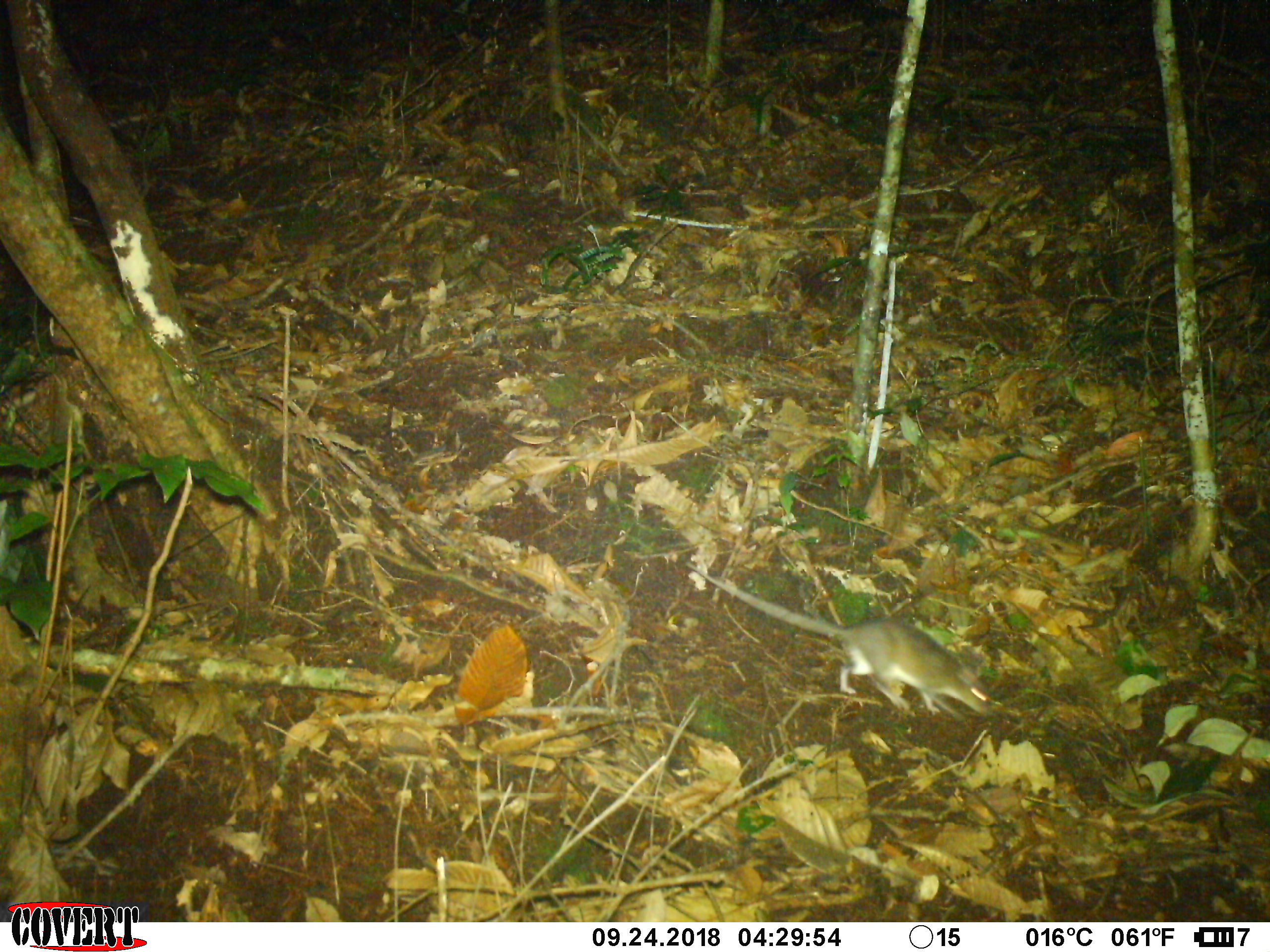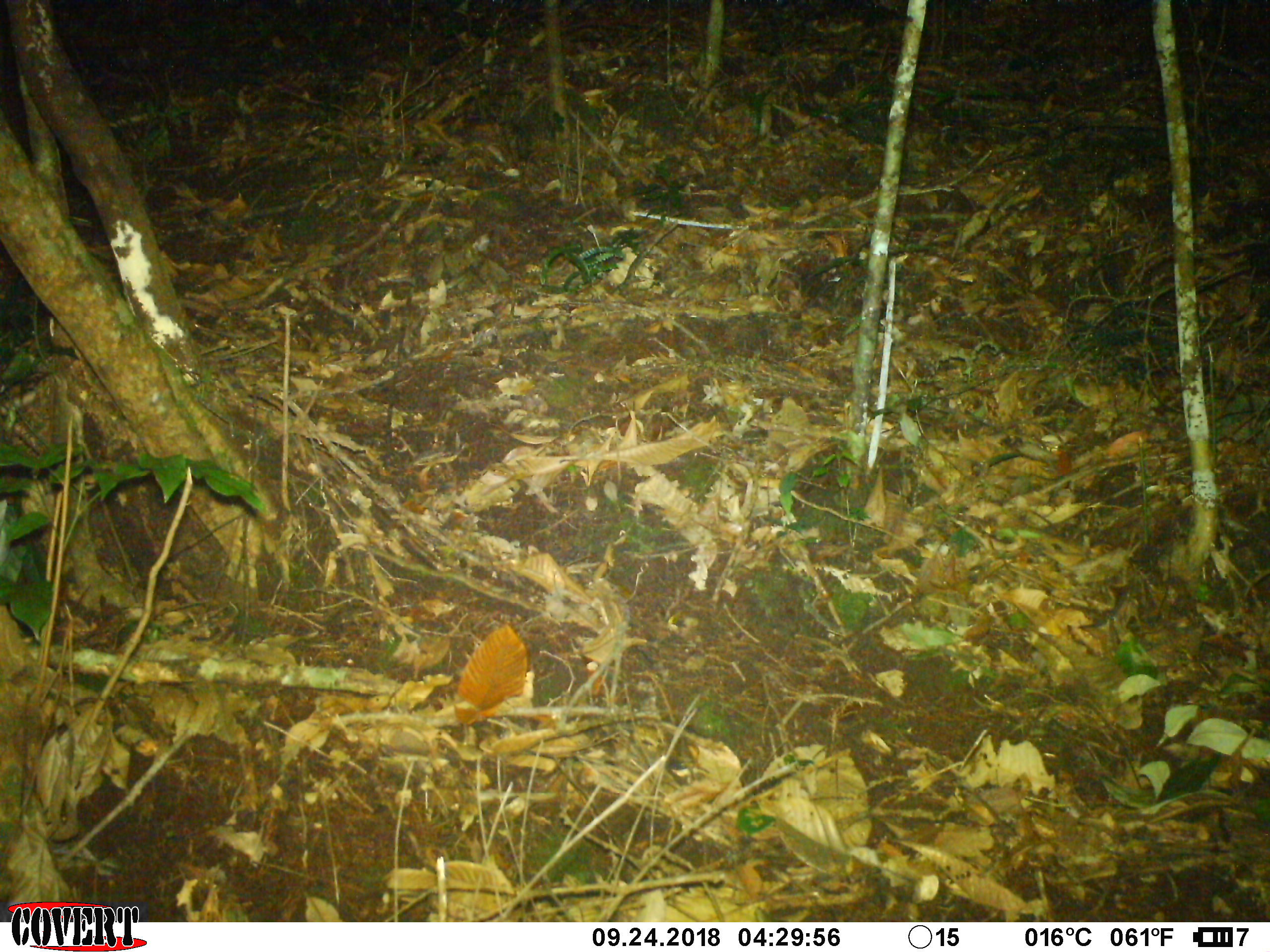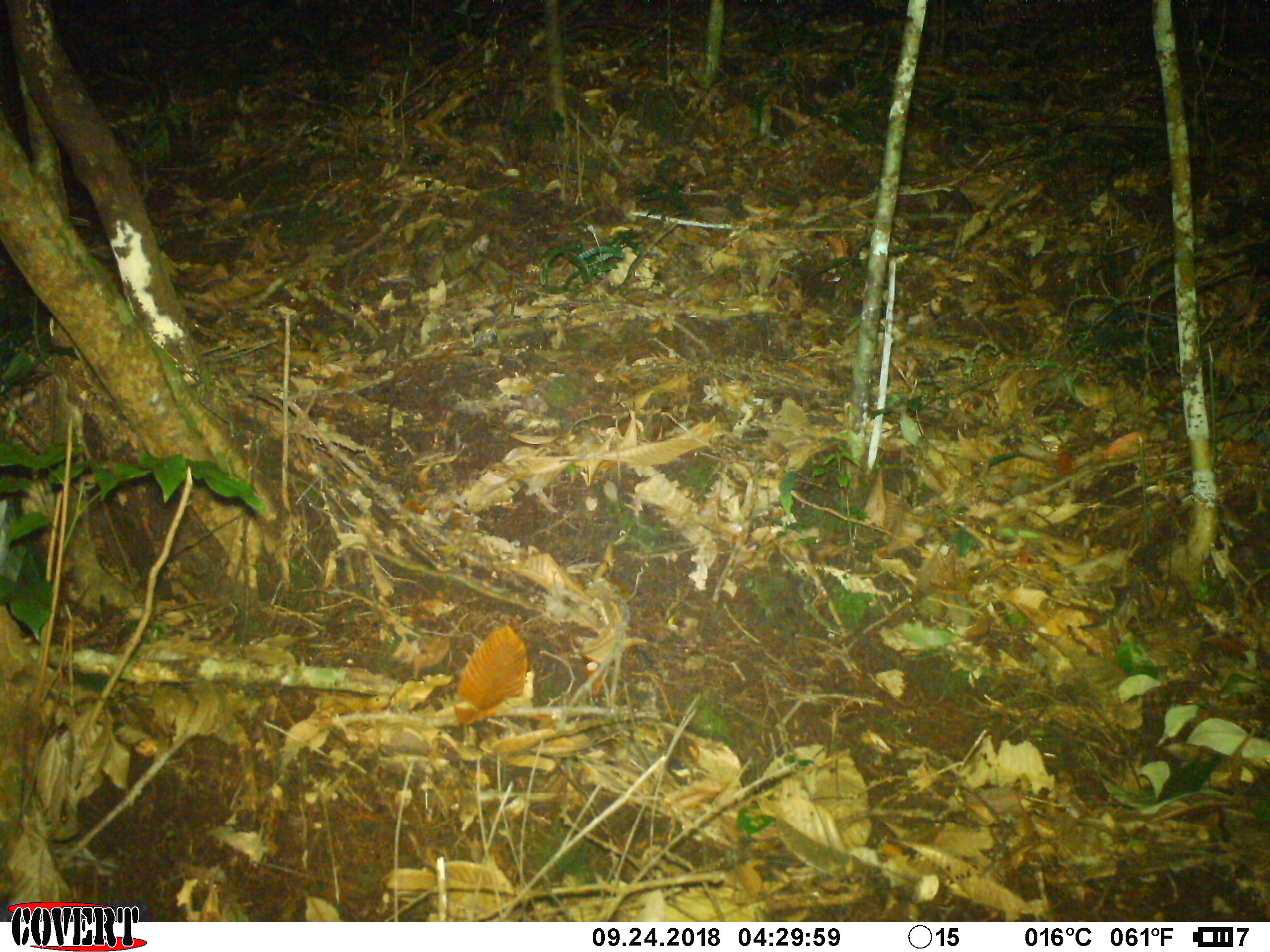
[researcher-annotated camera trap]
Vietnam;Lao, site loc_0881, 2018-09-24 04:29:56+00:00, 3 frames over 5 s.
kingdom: Animalia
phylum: Chordata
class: Mammalia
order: Rodentia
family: Muridae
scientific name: Muridae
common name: old-world mice and rats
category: unidentified murid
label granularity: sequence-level